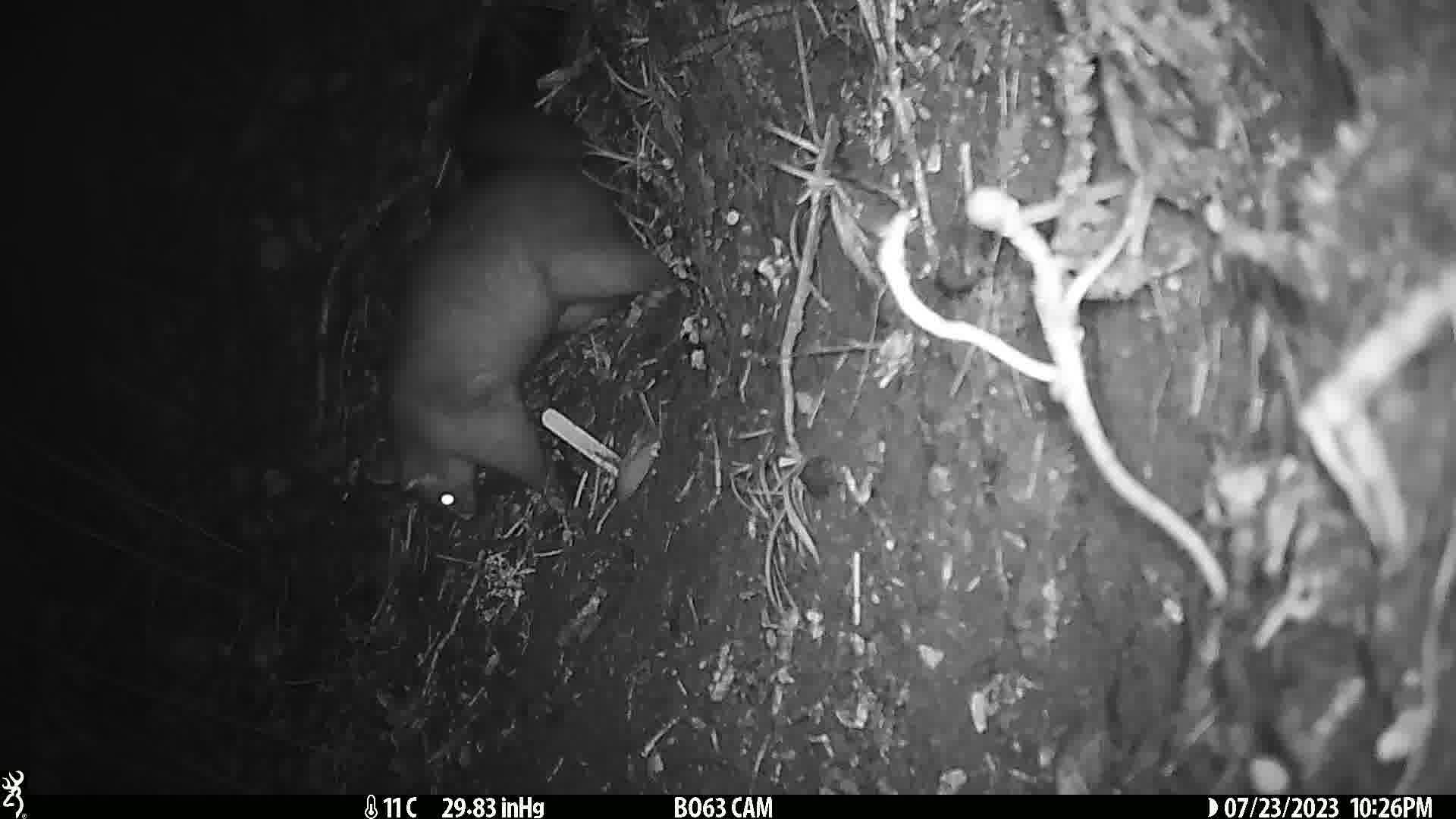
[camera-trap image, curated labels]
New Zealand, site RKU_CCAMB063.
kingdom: Animalia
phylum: Chordata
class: Mammalia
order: Diprotodontia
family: Phalangeridae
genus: Trichosurus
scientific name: Trichosurus vulpecula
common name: common brushtail possum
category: possum